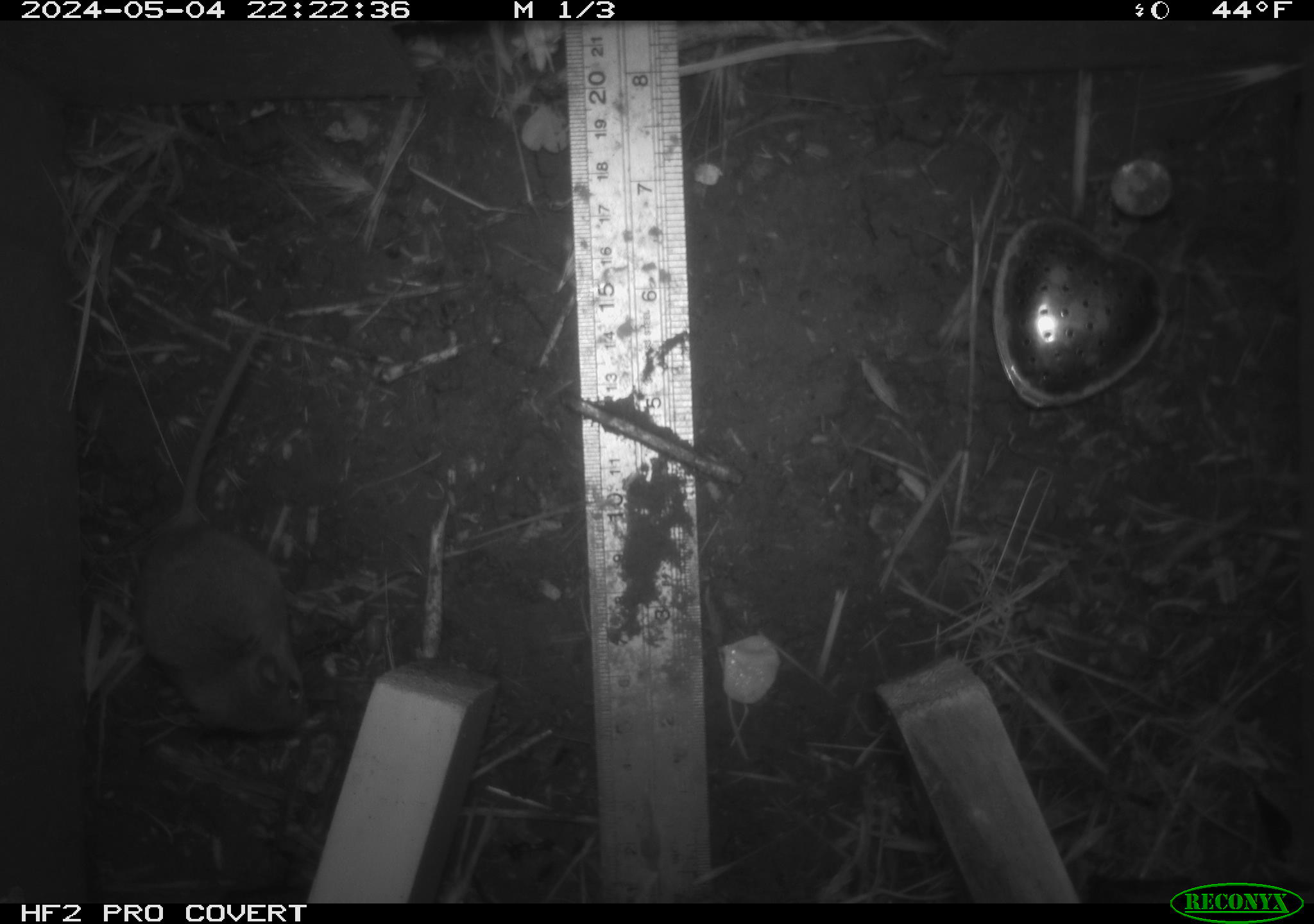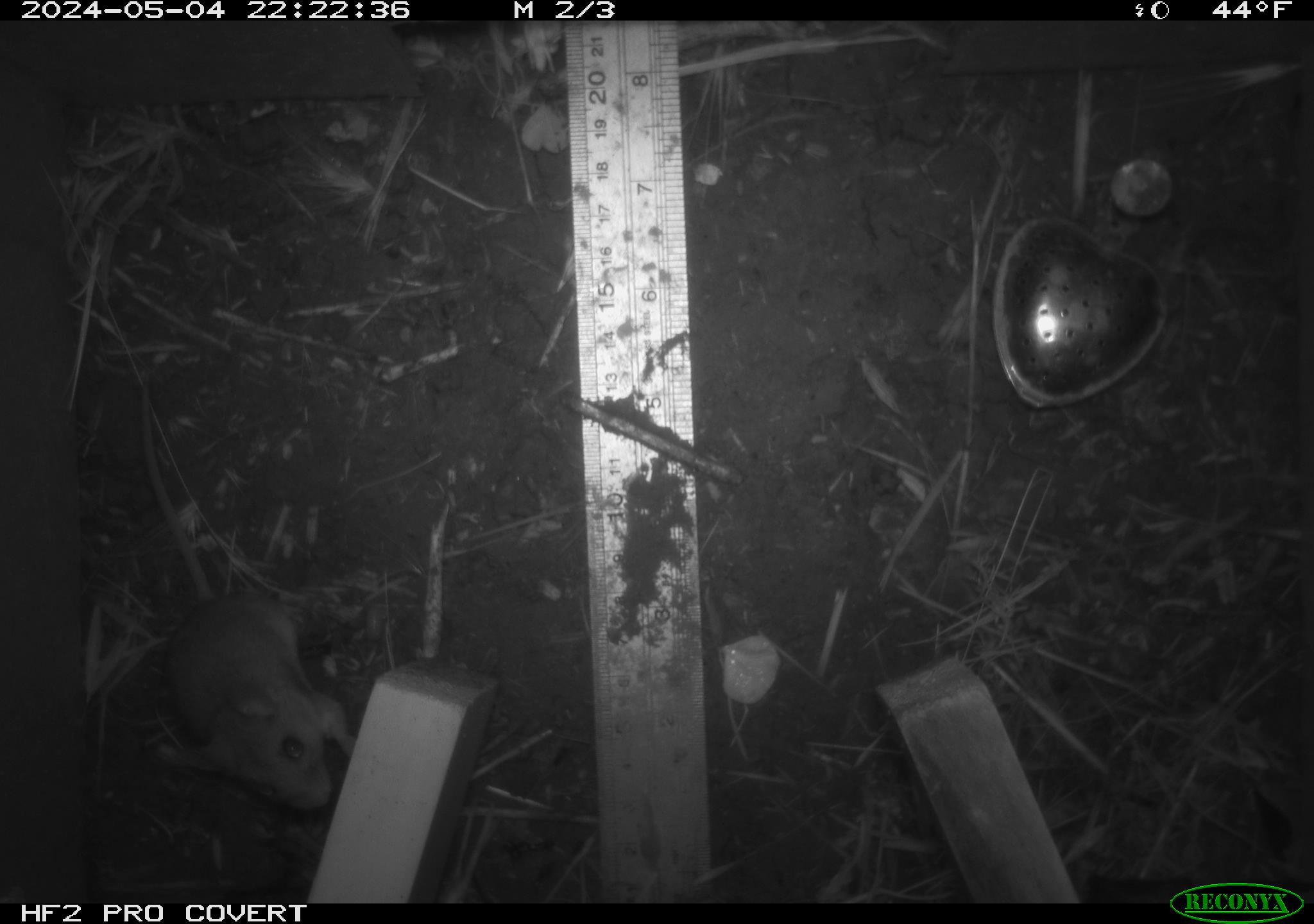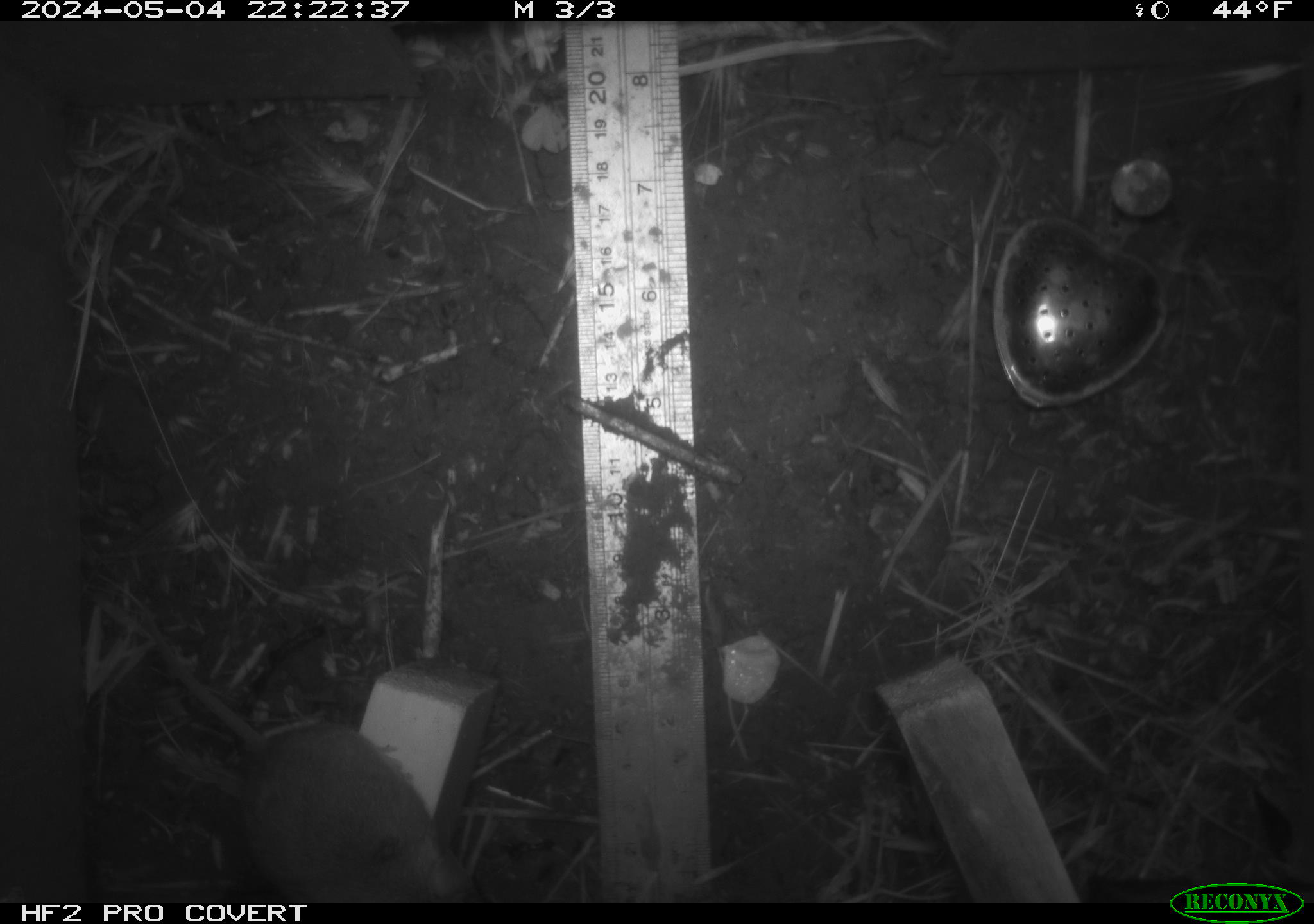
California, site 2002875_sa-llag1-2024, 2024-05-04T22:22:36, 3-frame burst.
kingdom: Animalia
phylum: Chordata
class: Mammalia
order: Rodentia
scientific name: Rodentia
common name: mouse species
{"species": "mouse species (Rodentia)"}